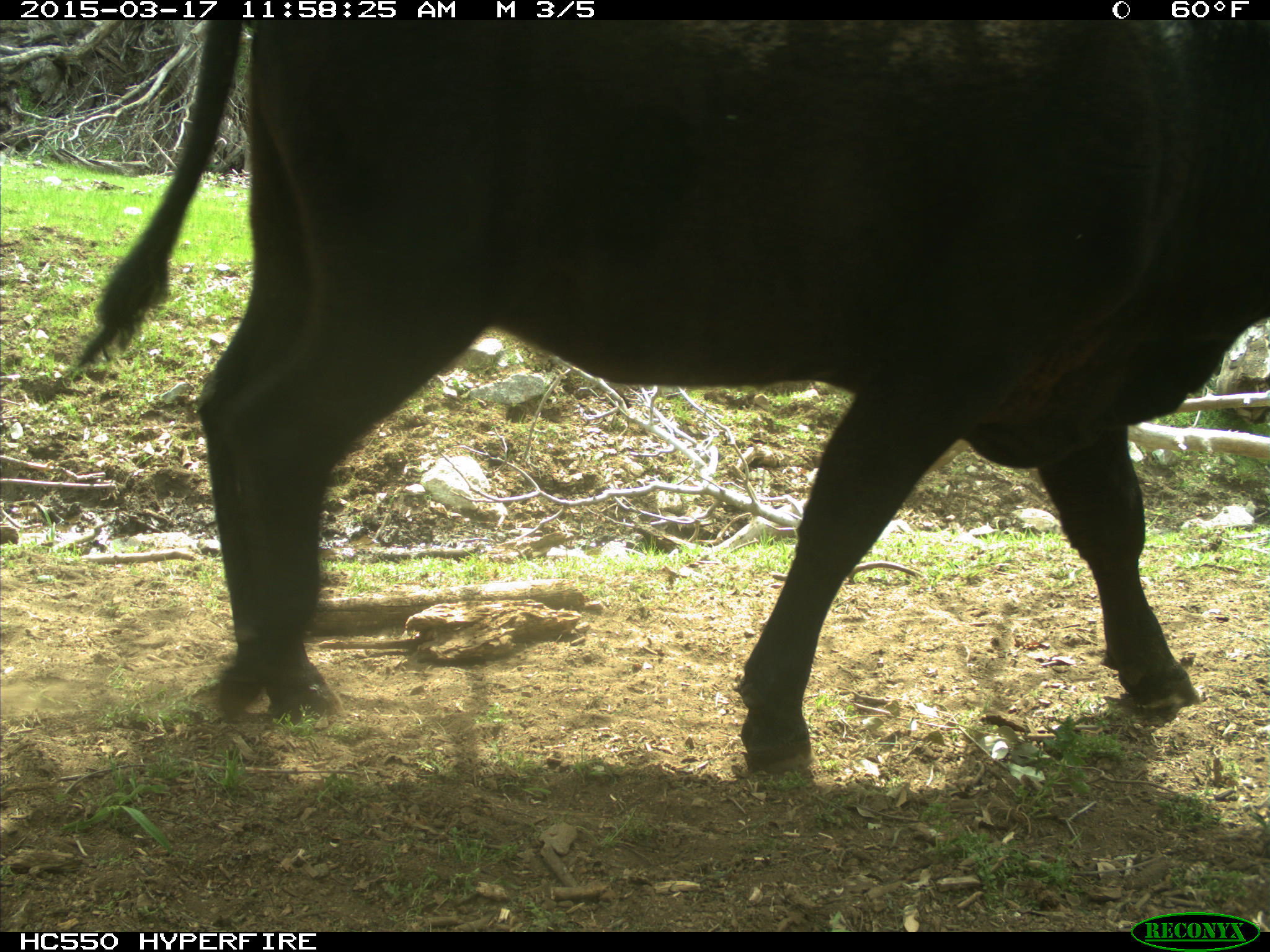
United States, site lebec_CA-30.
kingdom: Animalia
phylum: Chordata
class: Mammalia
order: Artiodactyla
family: Bovidae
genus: Bos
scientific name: Bos taurus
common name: domestic cow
Bos taurus (domestic cow).